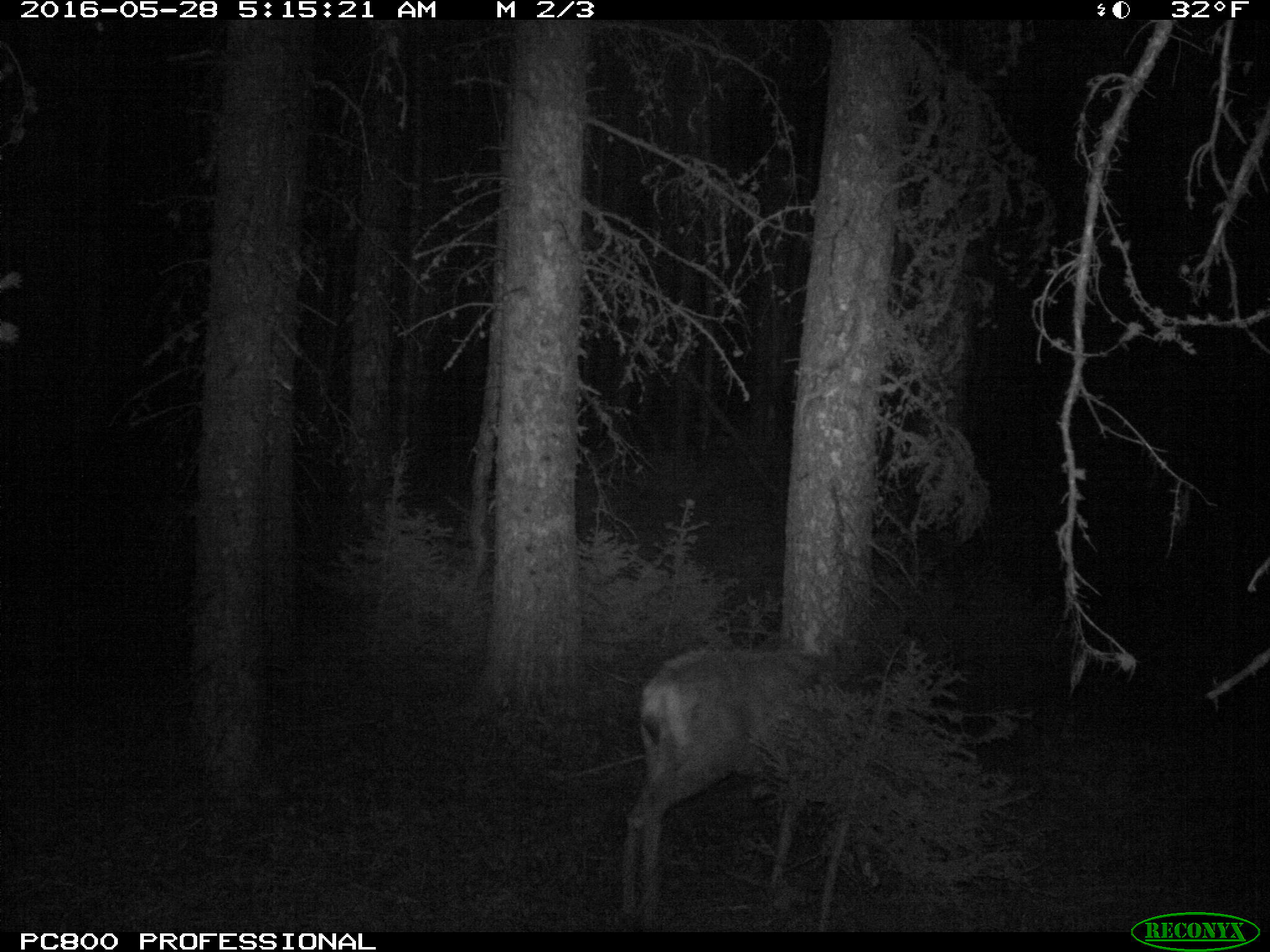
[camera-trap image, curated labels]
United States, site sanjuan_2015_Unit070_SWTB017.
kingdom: Animalia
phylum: Chordata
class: Mammalia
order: Artiodactyla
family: Cervidae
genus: Odocoileus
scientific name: Odocoileus hemionus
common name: mule deer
Odocoileus hemionus (mule deer).